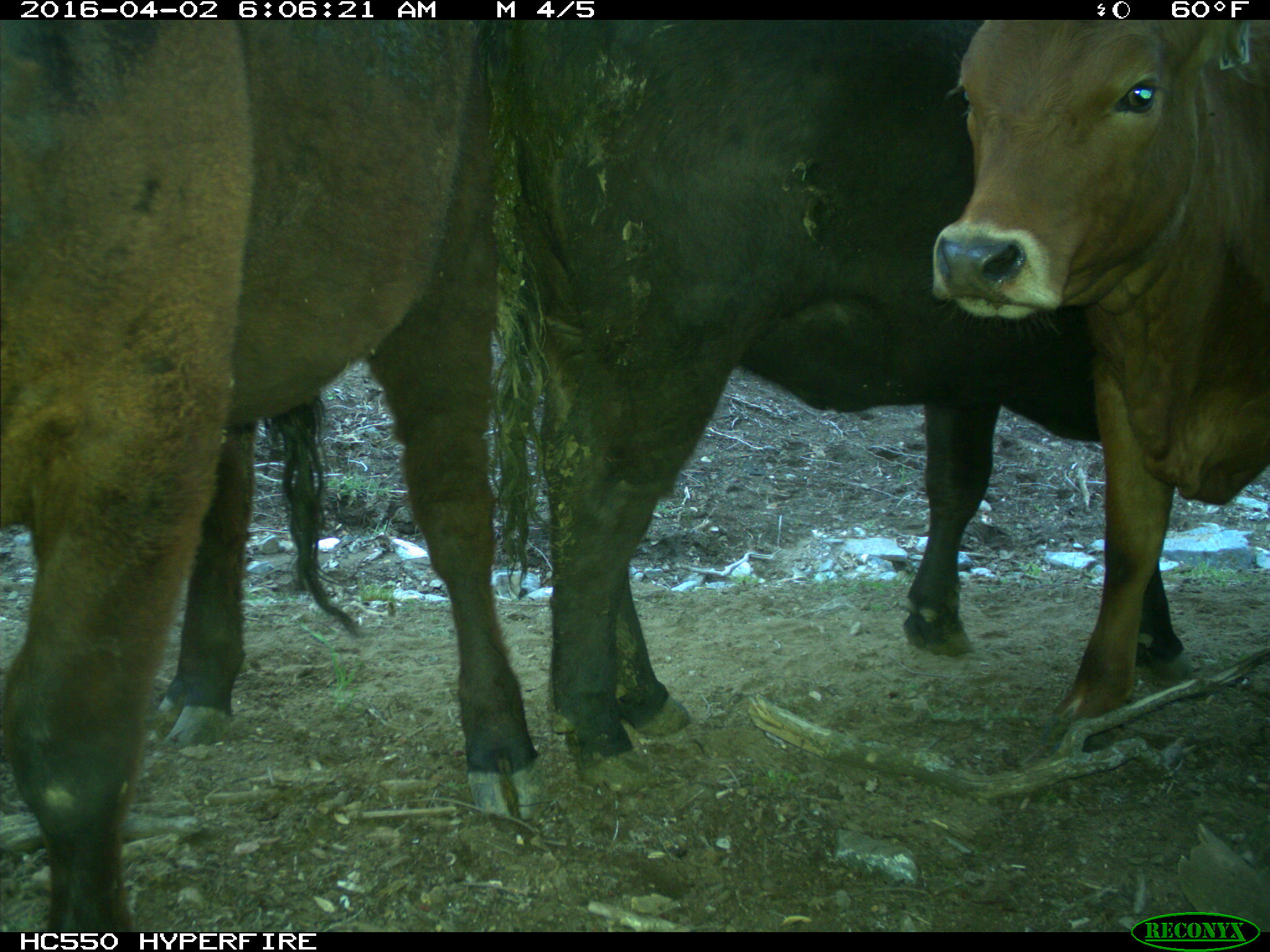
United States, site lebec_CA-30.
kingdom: Animalia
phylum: Chordata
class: Mammalia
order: Artiodactyla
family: Bovidae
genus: Bos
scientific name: Bos taurus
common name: domestic cow